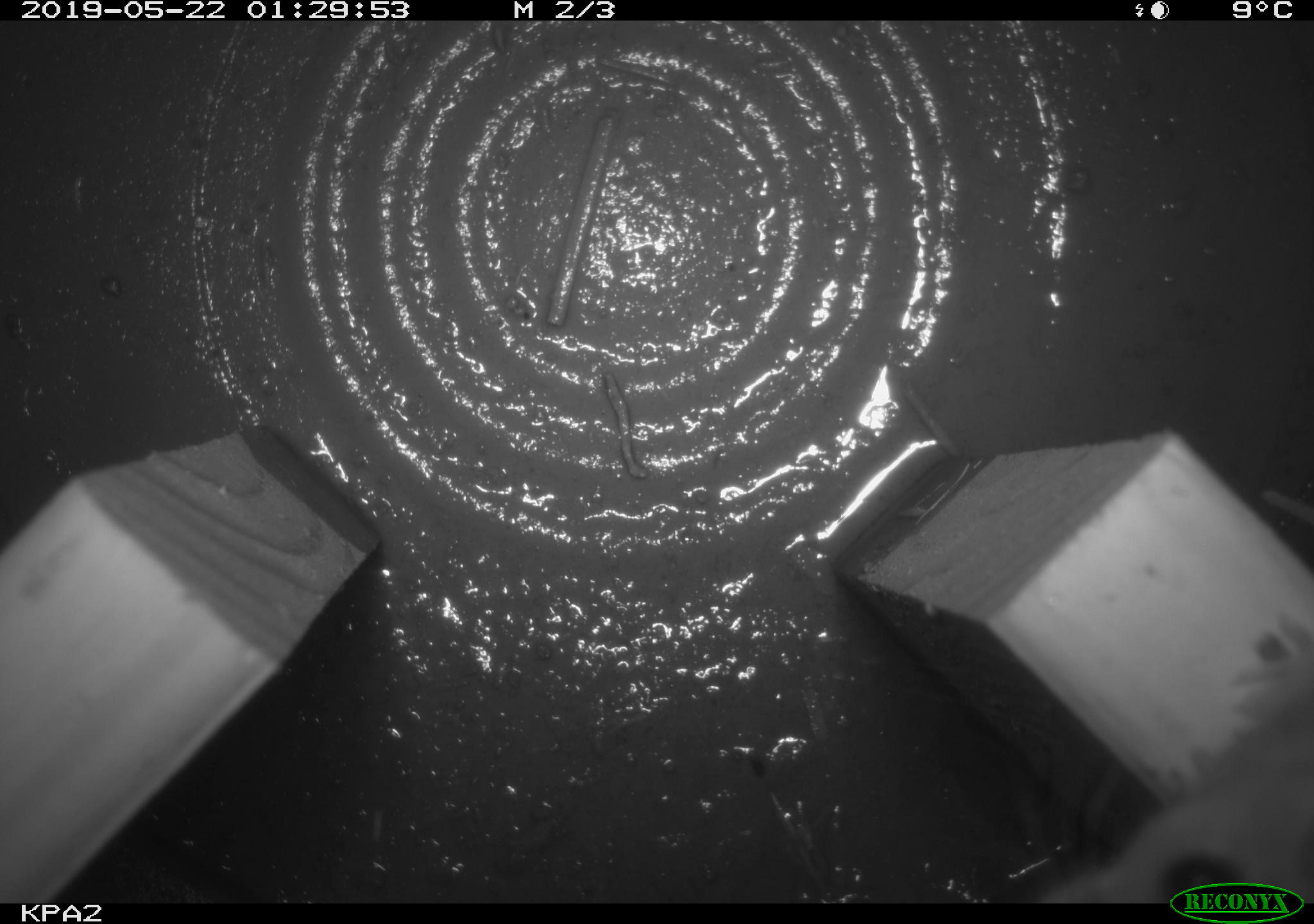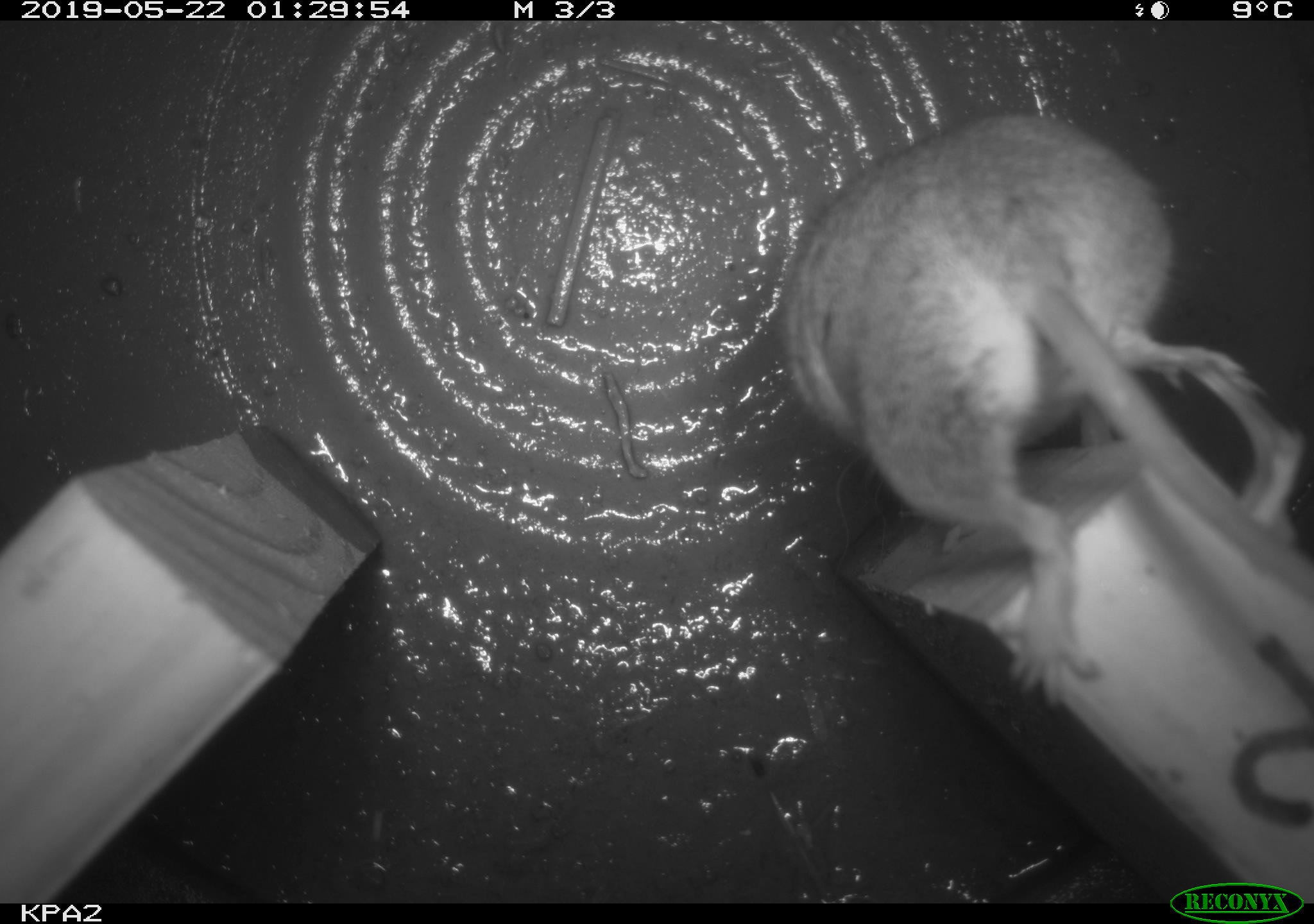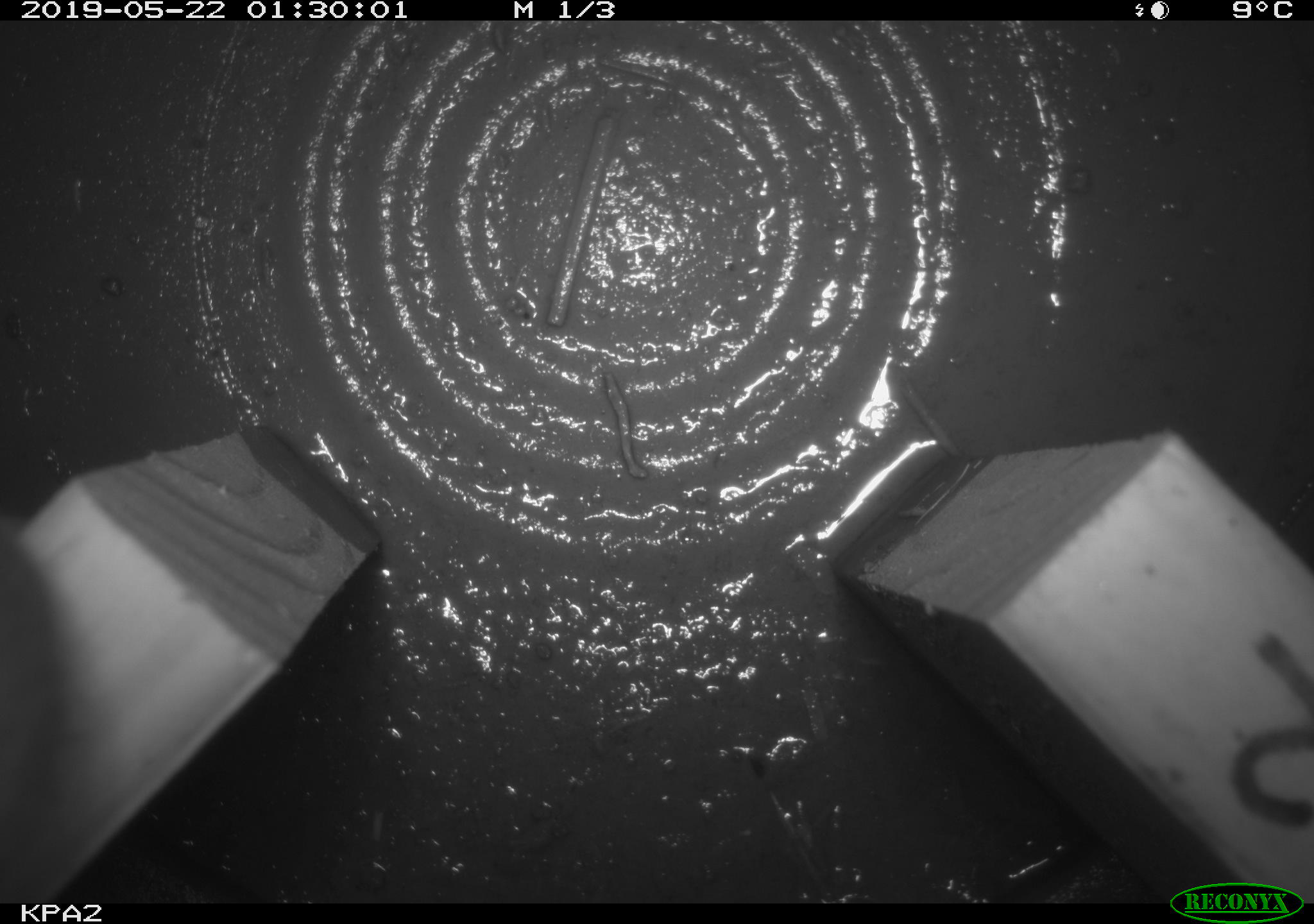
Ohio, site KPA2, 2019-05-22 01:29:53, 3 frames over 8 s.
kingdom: Animalia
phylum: Chordata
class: Mammalia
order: Rodentia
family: Cricetidae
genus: Peromyscus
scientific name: Peromyscus leucopus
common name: white-footed mouse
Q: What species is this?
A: White-footed mouse (Peromyscus leucopus).